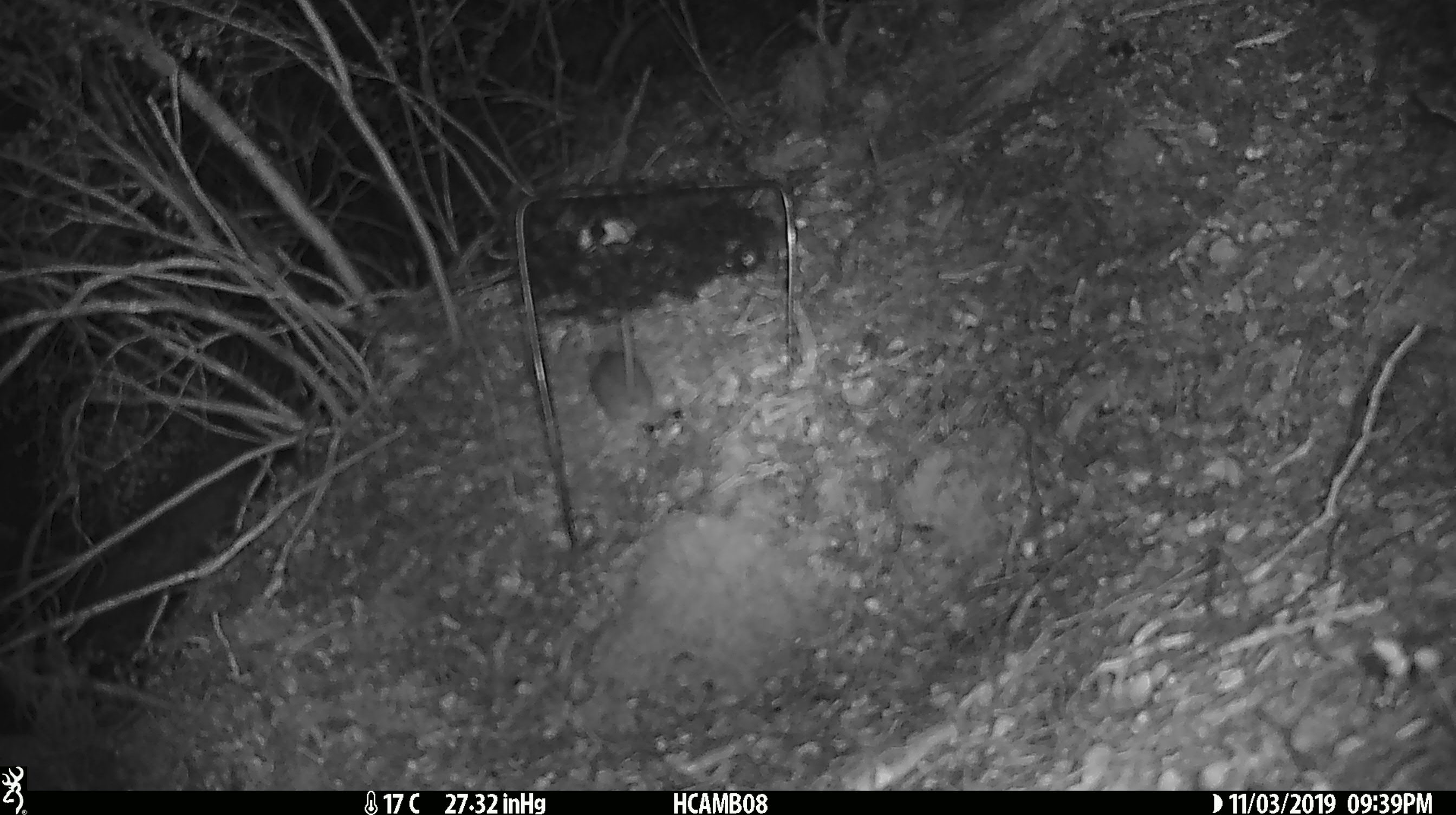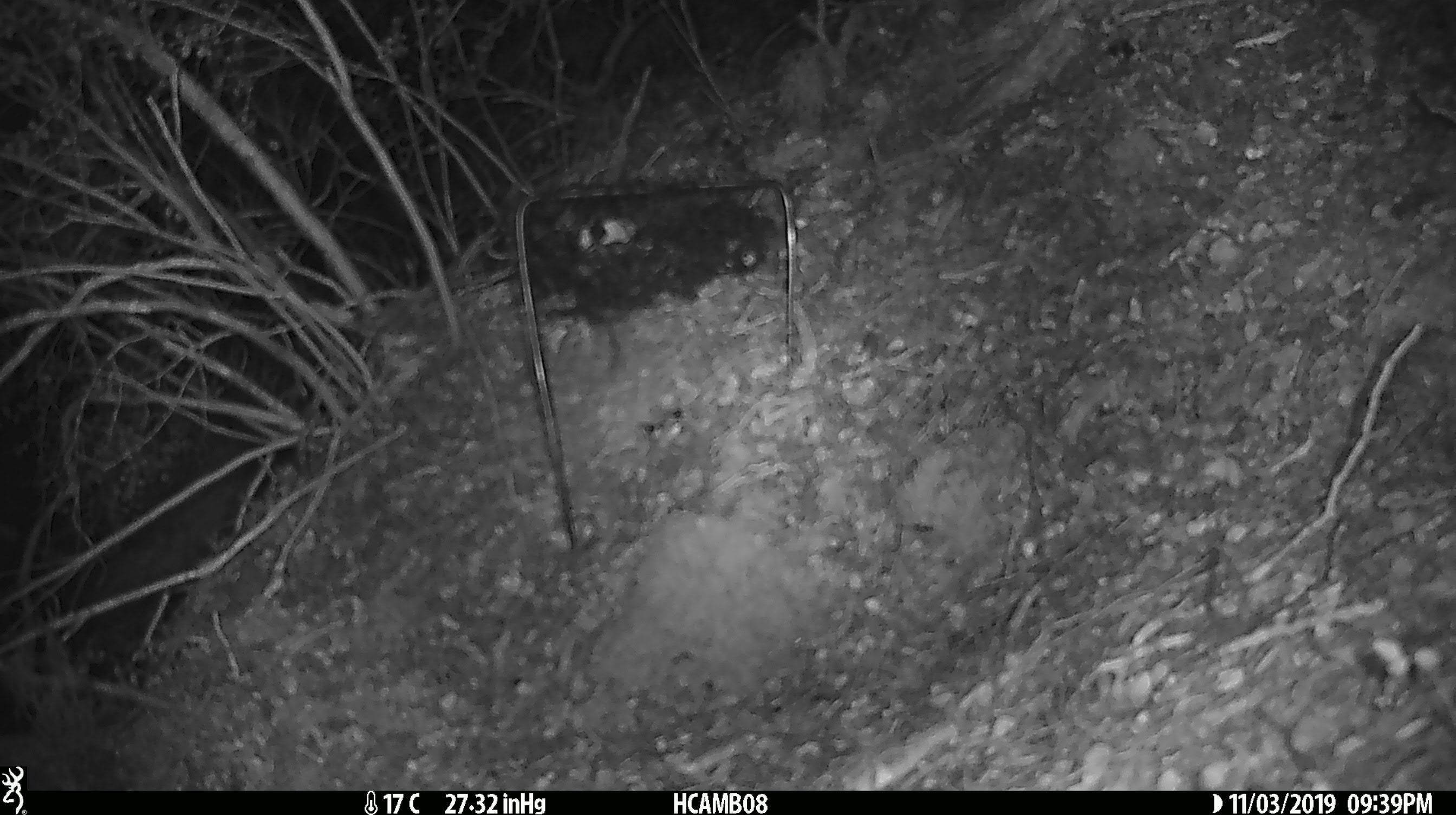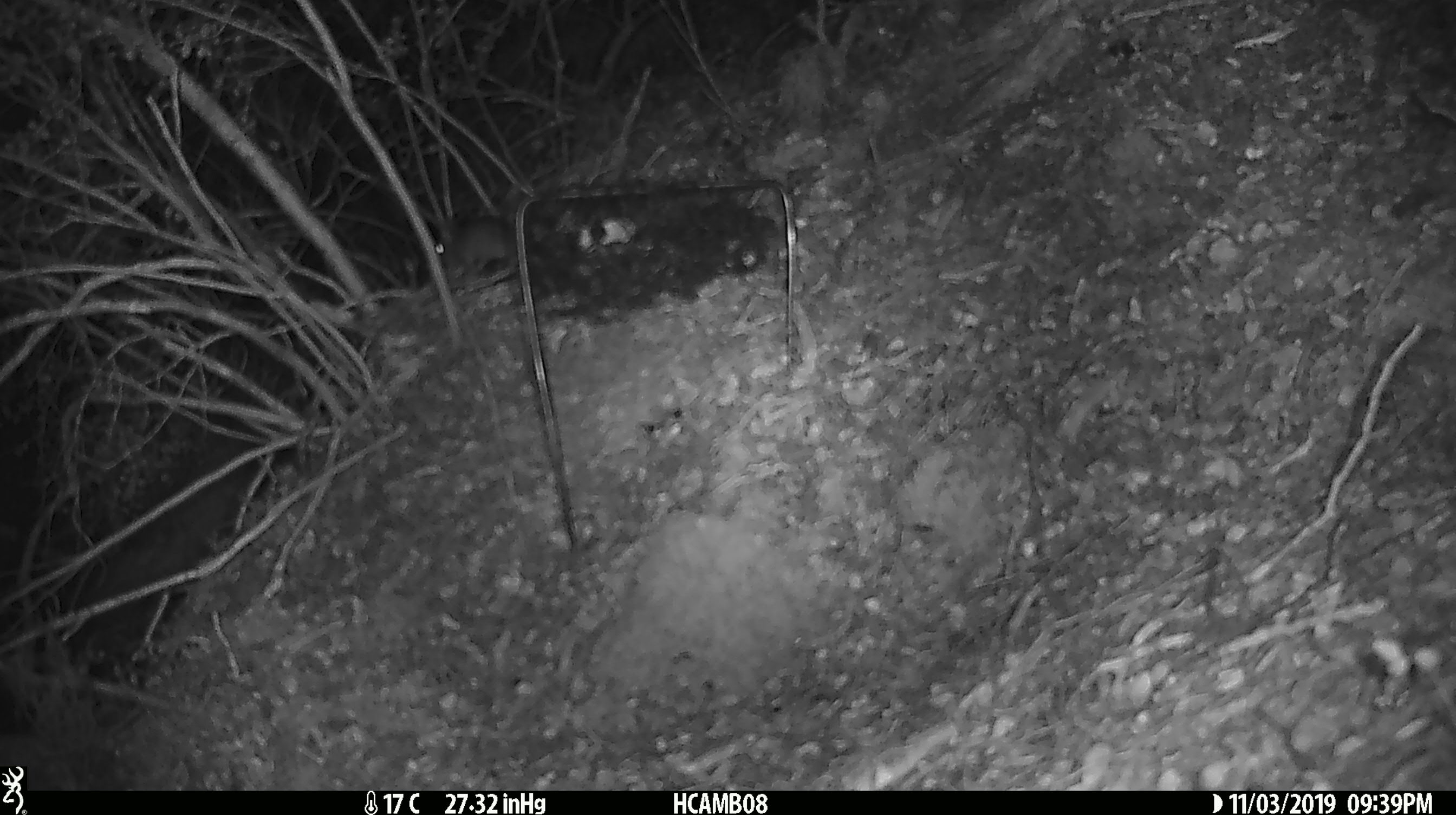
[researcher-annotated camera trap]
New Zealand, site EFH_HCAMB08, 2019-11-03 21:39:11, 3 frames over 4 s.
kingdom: Animalia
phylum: Chordata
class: Mammalia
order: Rodentia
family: Muridae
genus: Mus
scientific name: Mus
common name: mouse